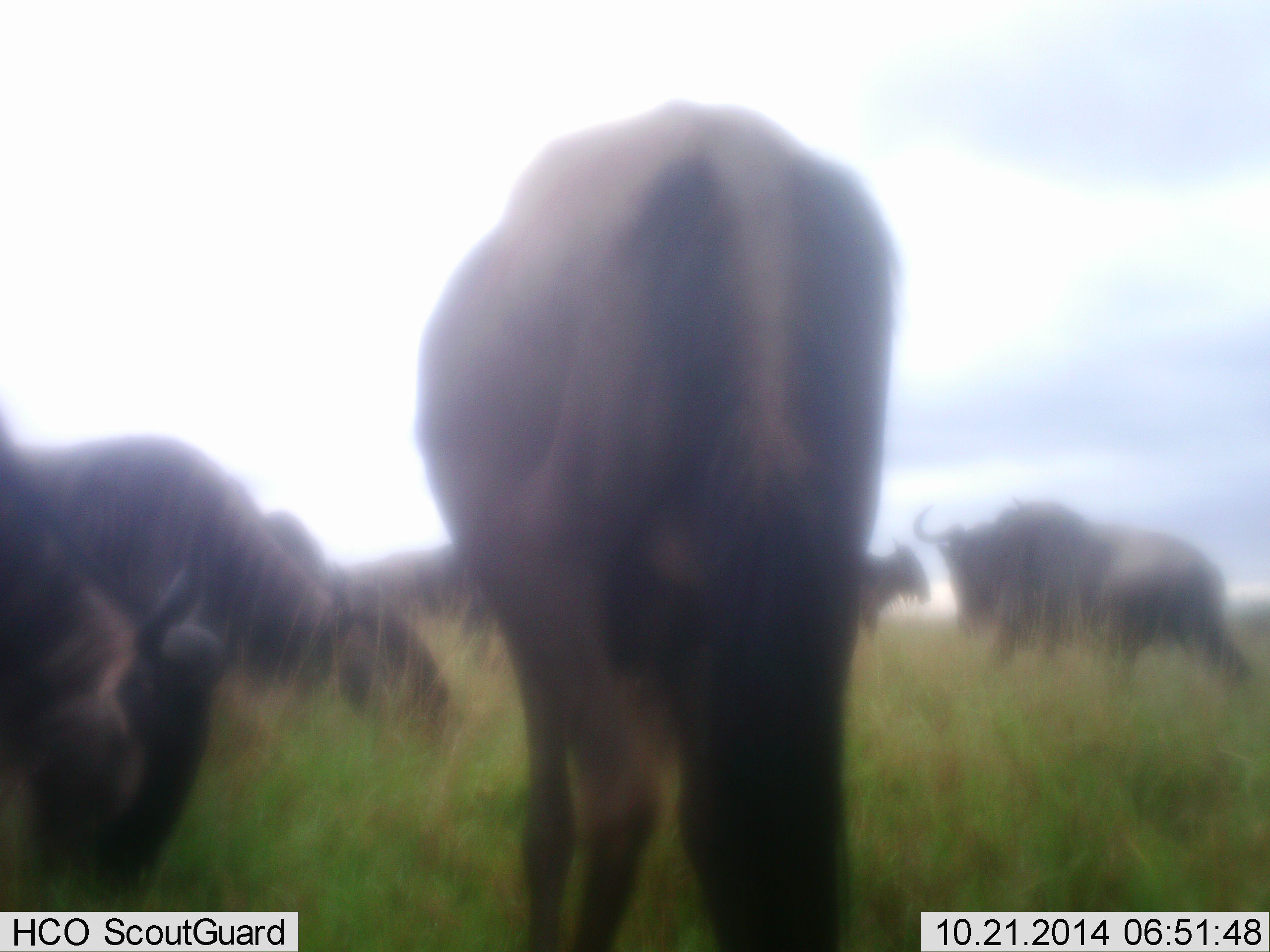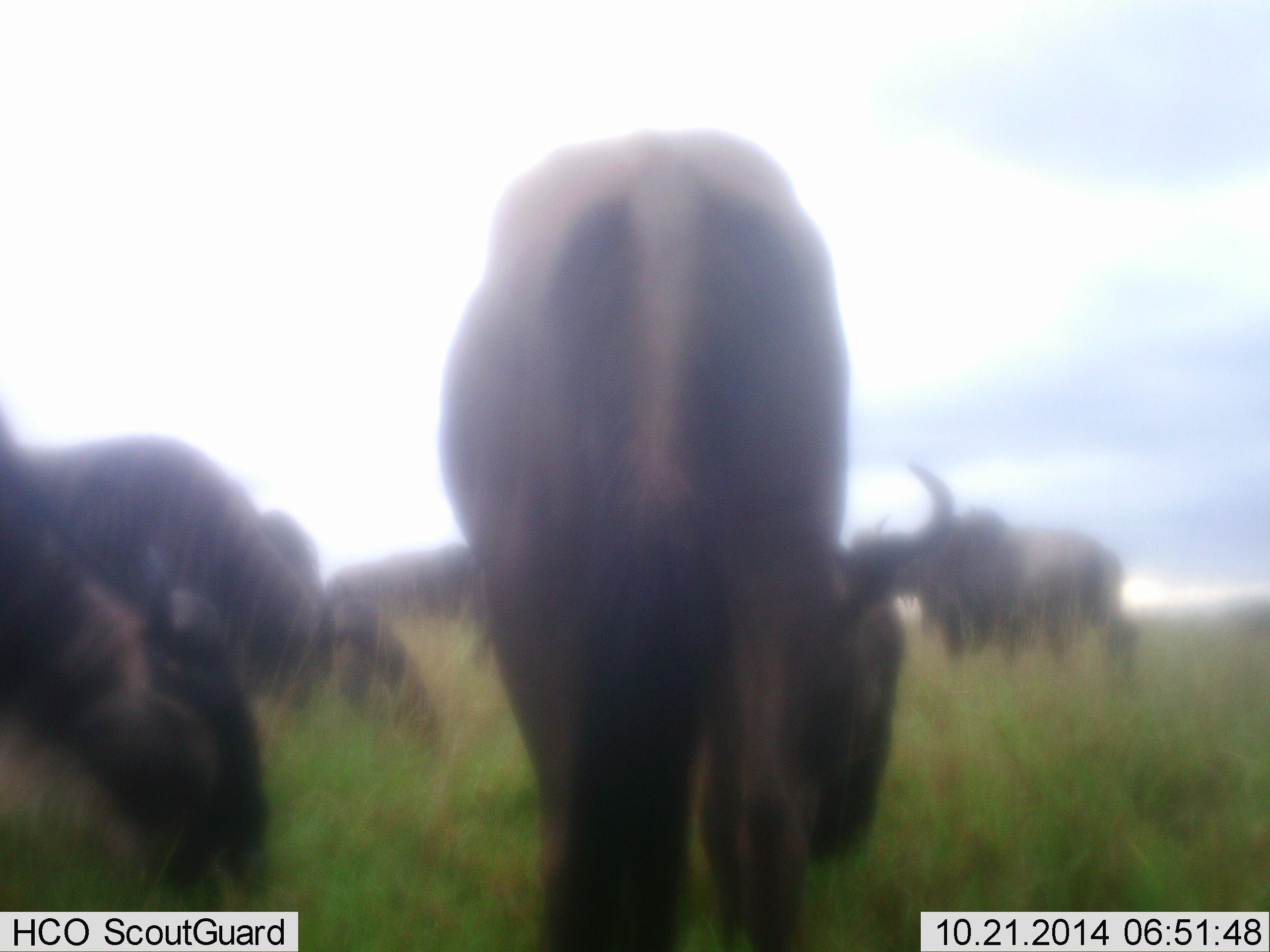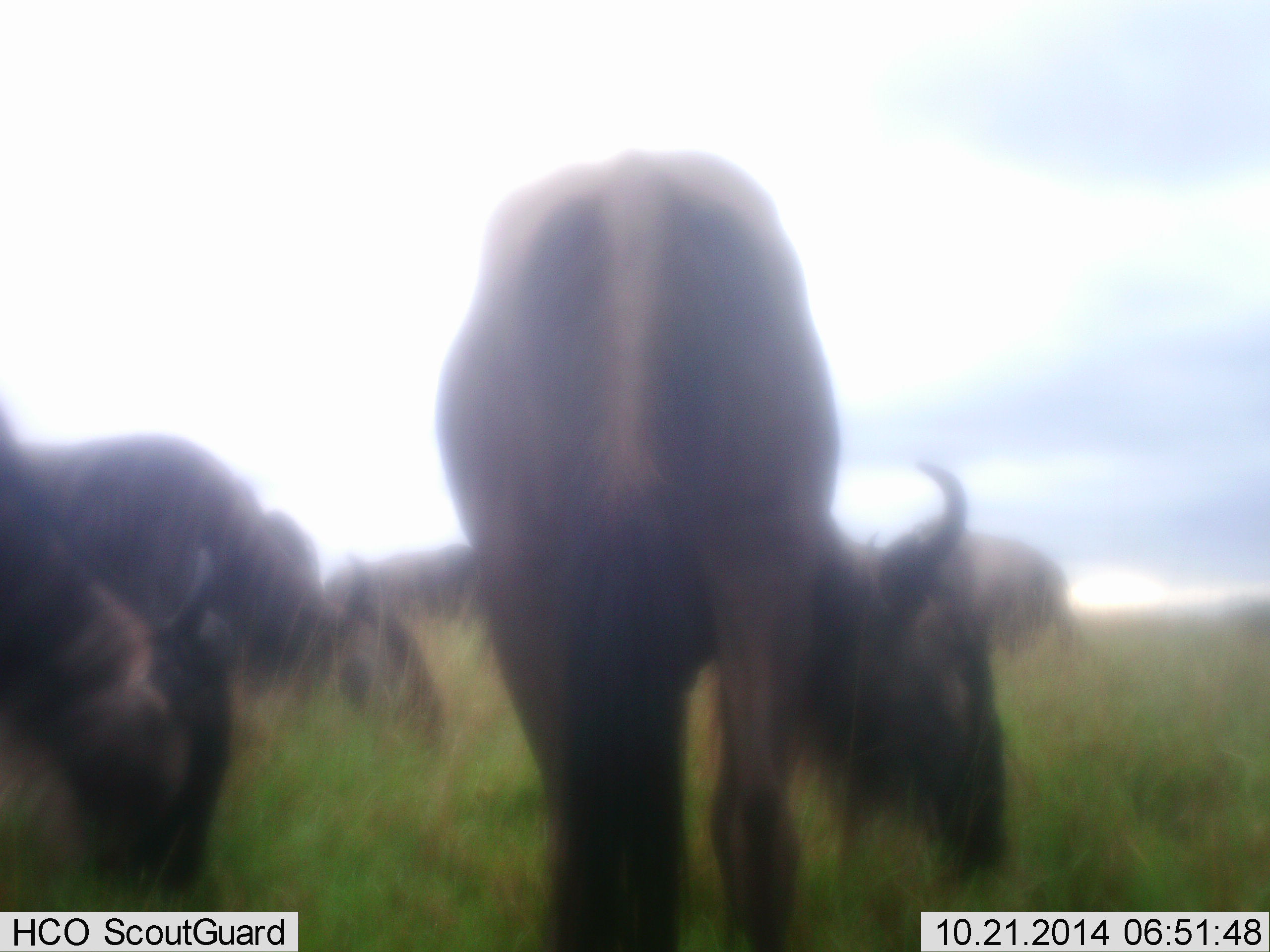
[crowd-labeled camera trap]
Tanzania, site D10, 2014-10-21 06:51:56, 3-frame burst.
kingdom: Animalia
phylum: Chordata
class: Mammalia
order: Artiodactyla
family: Bovidae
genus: Connochaetes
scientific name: Connochaetes taurinus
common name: blue wildebeest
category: wildebeest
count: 6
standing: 30%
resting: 10%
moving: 30%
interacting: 0%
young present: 0%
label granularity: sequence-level